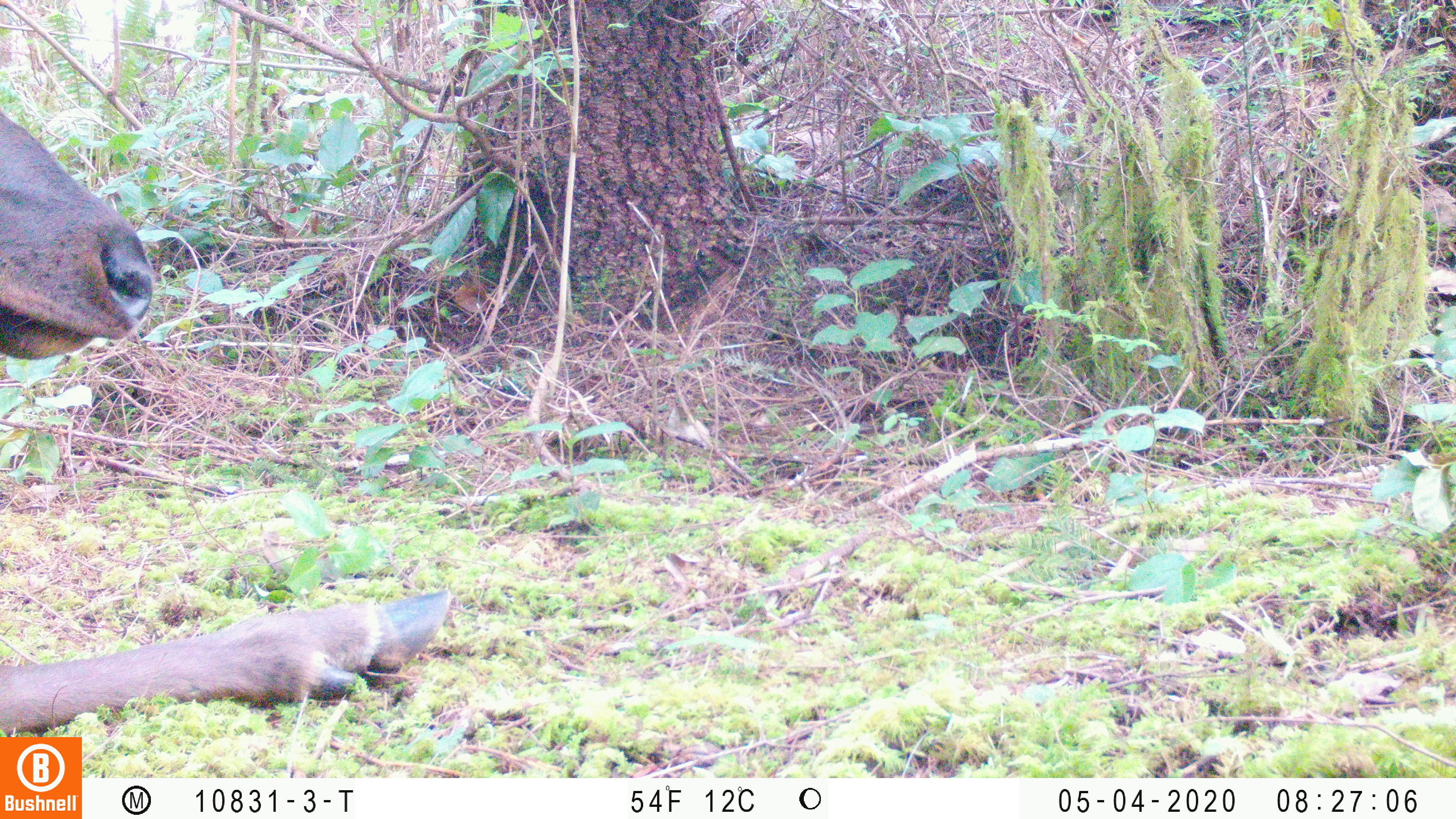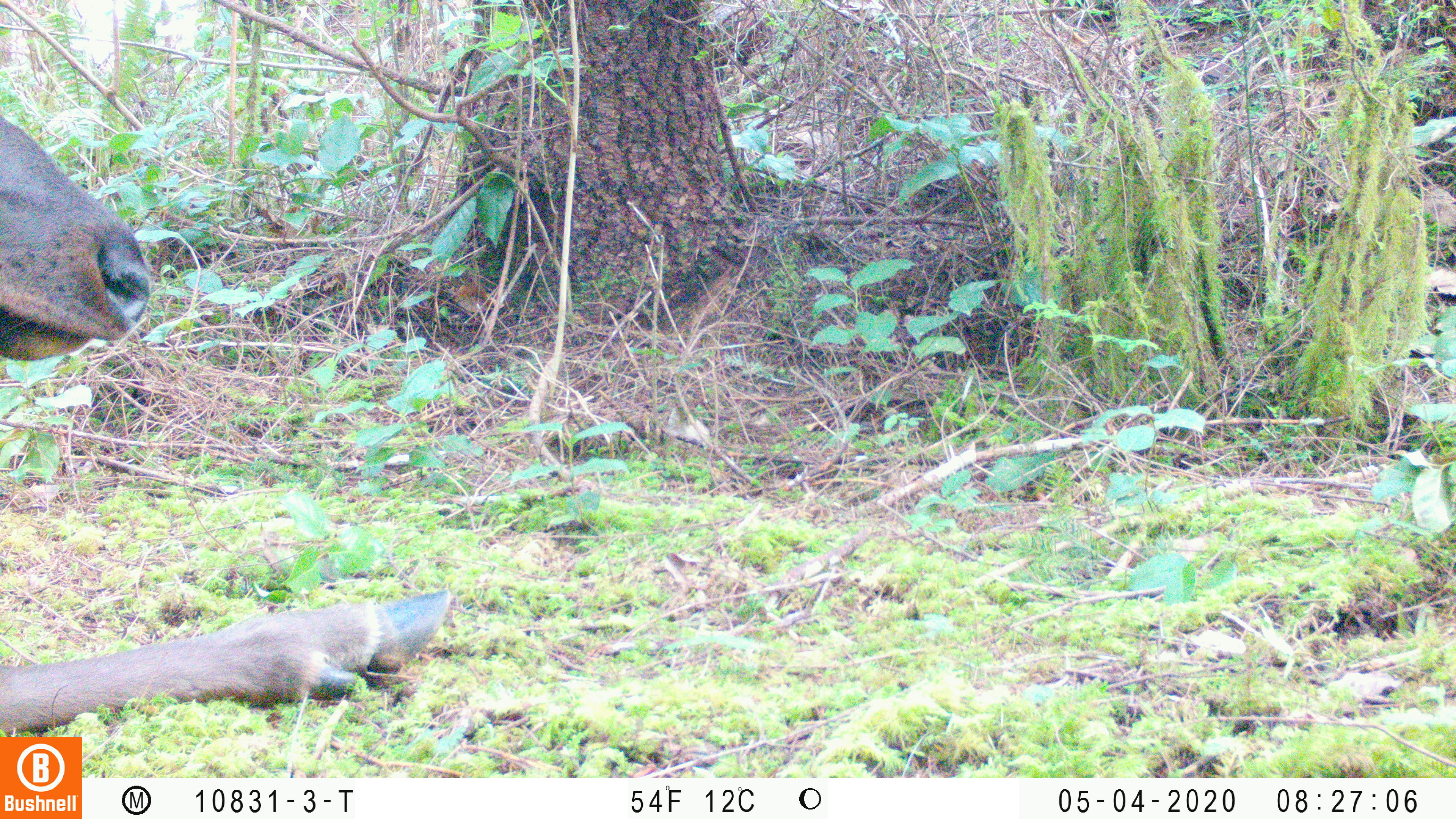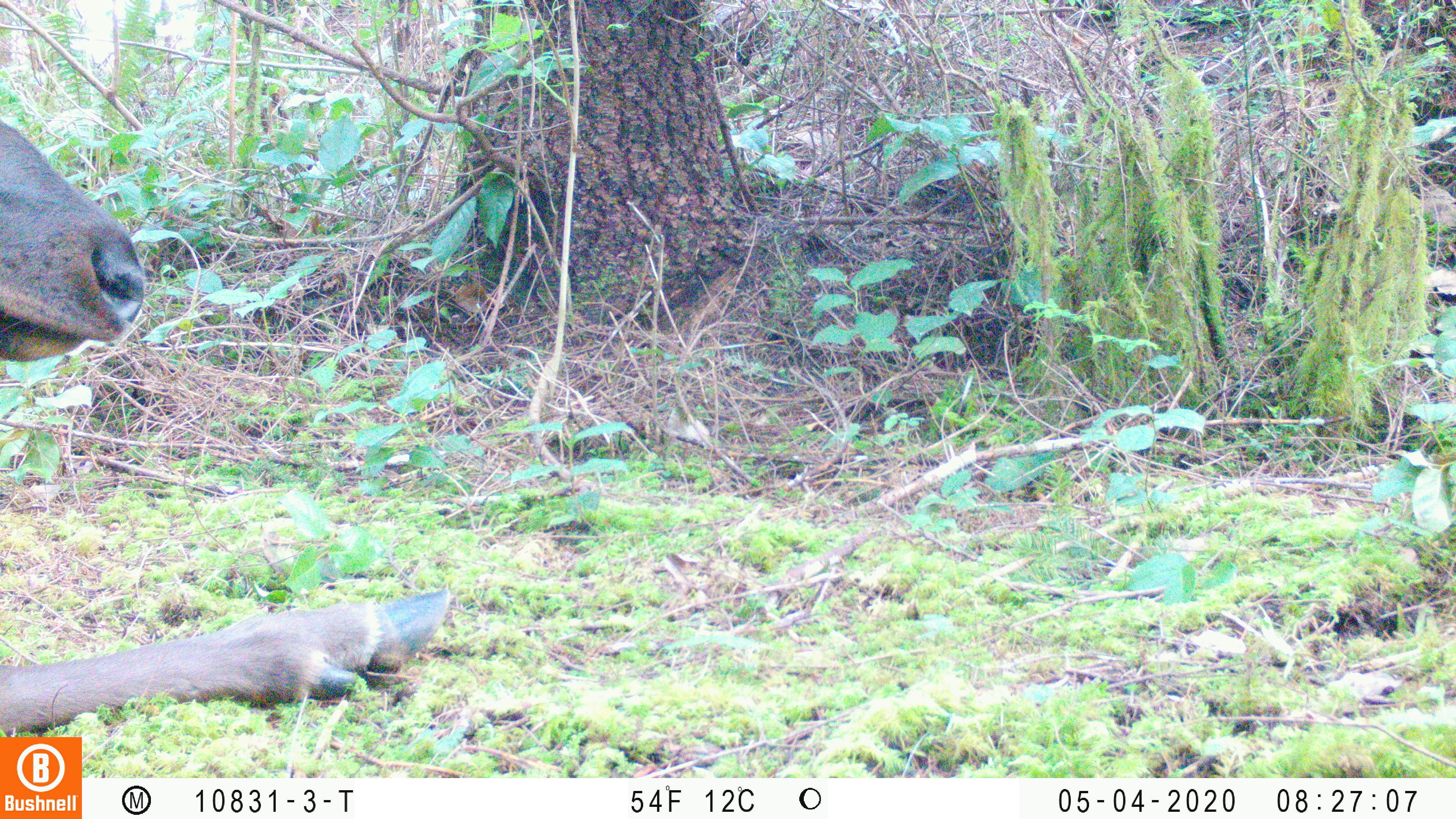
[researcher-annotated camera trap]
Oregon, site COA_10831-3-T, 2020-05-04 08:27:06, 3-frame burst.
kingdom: Animalia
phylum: Chordata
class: Mammalia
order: Artiodactyla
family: Cervidae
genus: Cervus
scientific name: Cervus canadensis roosevelti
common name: roosevelt elk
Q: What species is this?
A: Roosevelt elk (Cervus canadensis roosevelti).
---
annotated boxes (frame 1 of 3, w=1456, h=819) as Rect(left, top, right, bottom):
roosevelt elk: Rect(4, 109, 455, 732)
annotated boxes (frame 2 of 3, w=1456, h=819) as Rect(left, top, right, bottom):
roosevelt elk: Rect(2, 114, 454, 730)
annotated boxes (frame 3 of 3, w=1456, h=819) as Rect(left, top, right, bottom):
roosevelt elk: Rect(4, 120, 457, 730)